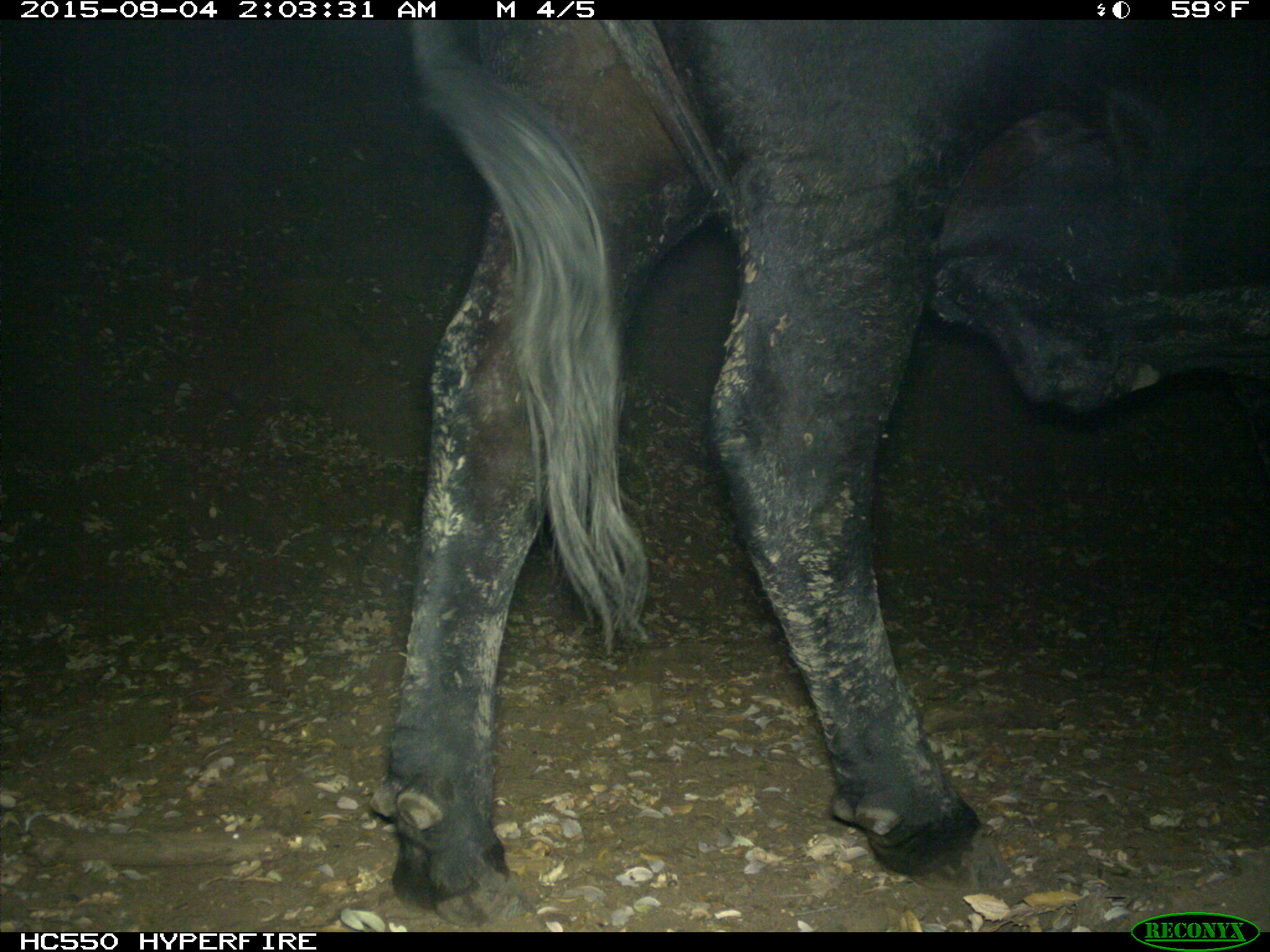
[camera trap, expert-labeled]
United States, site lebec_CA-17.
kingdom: Animalia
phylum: Chordata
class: Mammalia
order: Artiodactyla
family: Bovidae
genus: Bos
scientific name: Bos taurus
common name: domestic cow